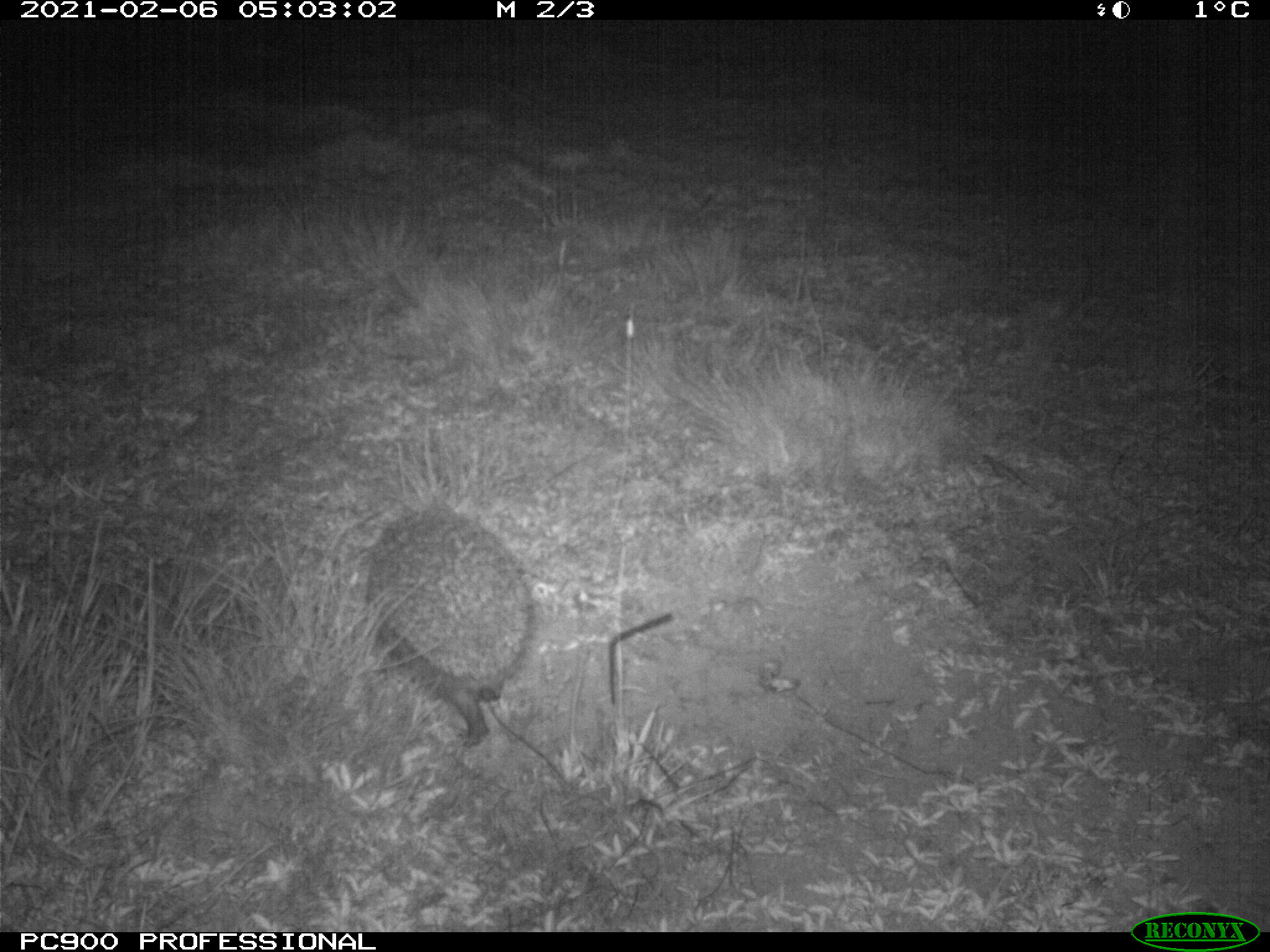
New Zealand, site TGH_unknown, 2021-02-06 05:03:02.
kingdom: Animalia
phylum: Chordata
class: Mammalia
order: Eulipotyphla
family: Erinaceidae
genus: Erinaceus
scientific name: Erinaceus europaeus europaeus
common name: european hedgehog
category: hedgehog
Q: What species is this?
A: Hedgehog (european hedgehog) (Erinaceus europaeus europaeus).